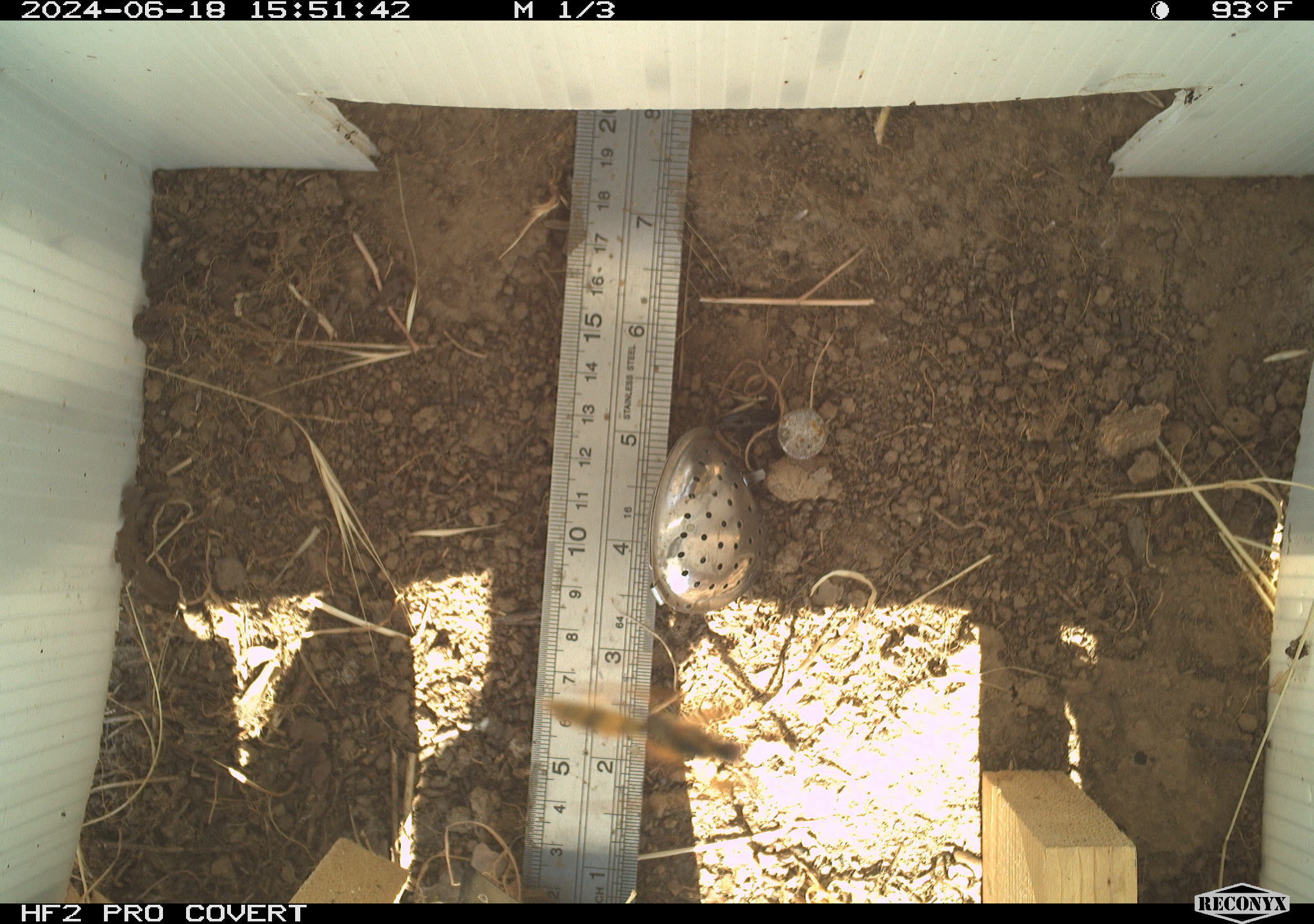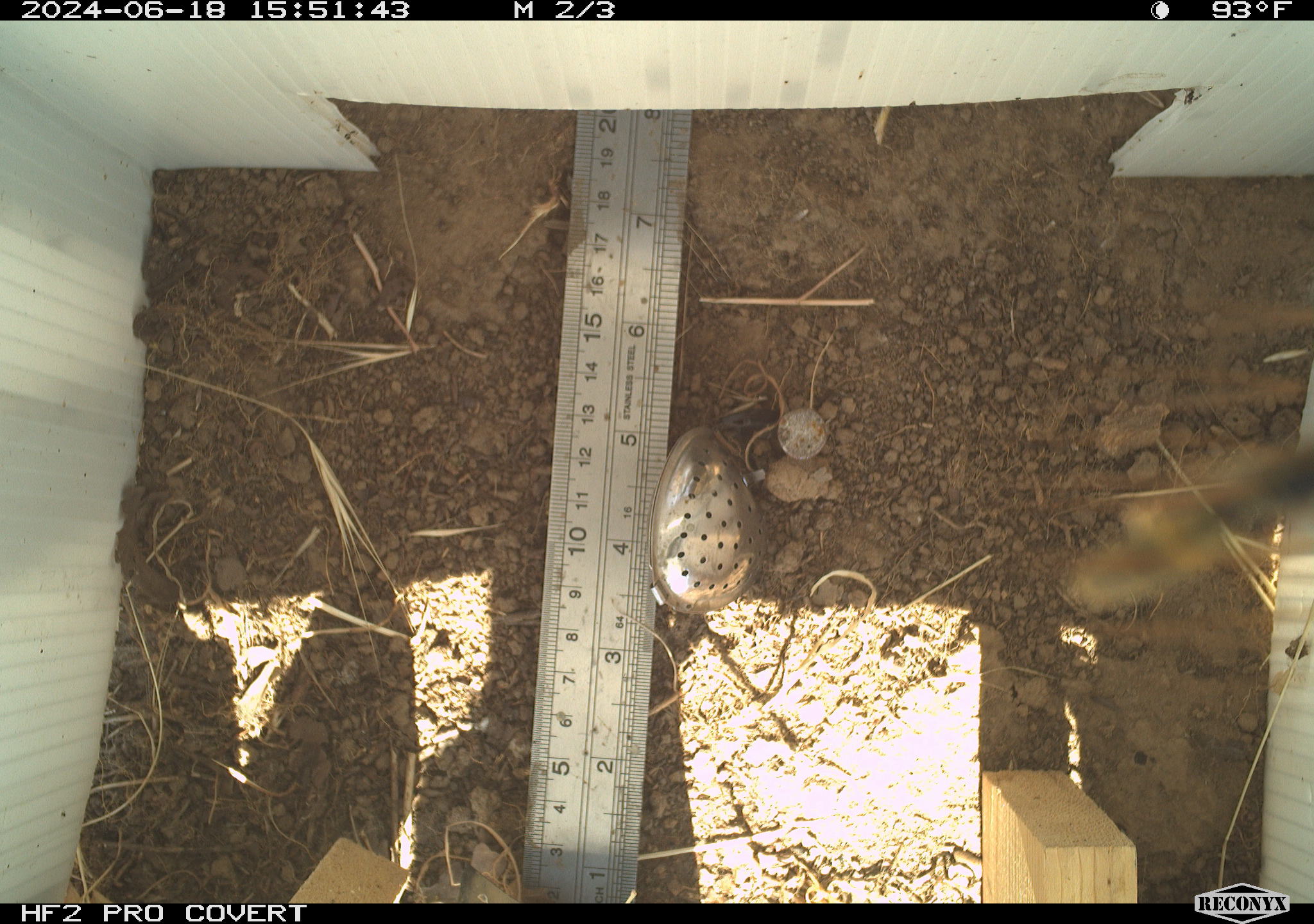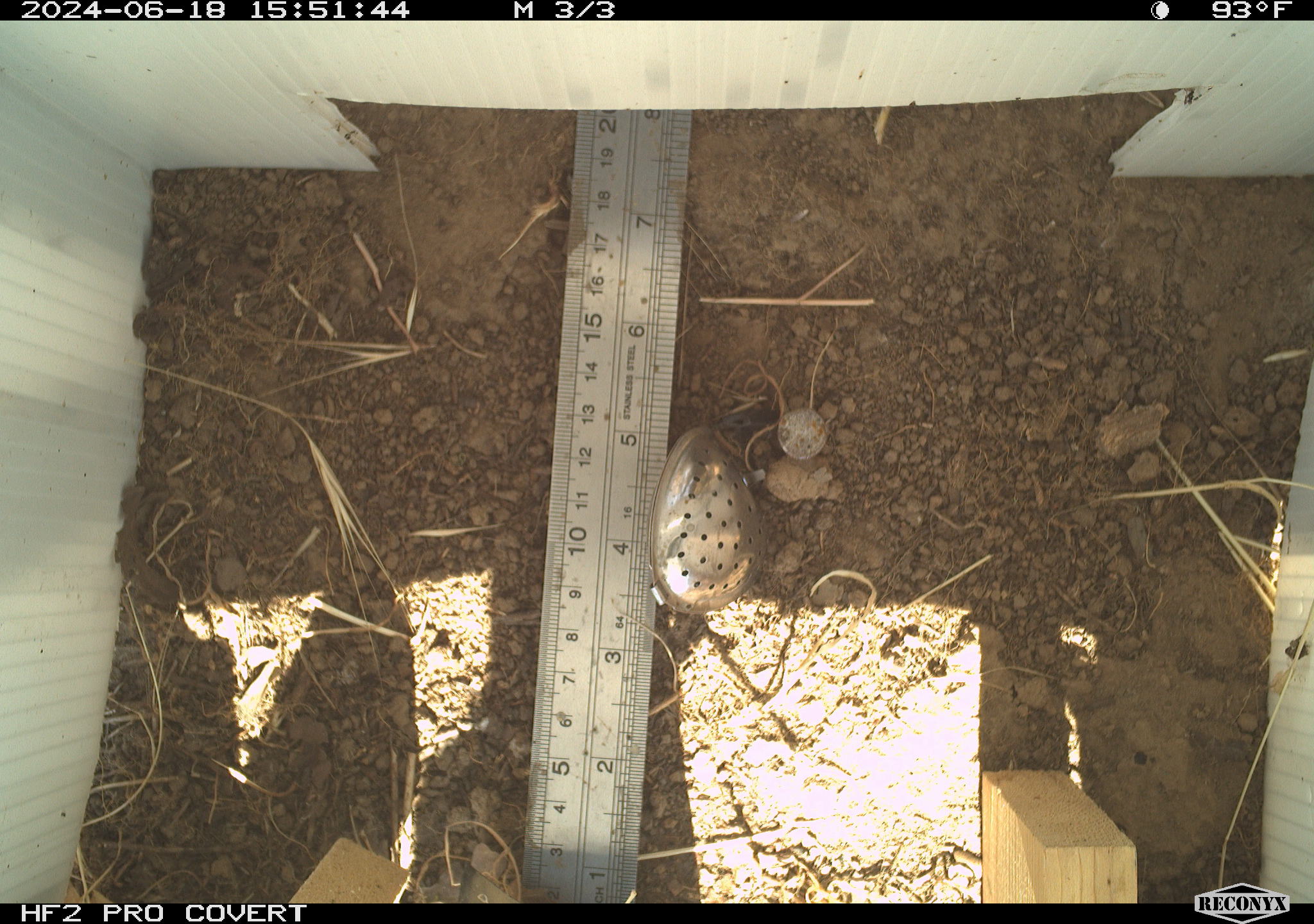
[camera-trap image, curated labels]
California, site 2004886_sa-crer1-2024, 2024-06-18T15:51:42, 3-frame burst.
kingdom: Animalia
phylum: Arthropoda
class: Insecta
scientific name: Insecta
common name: insect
Insect (Insecta).